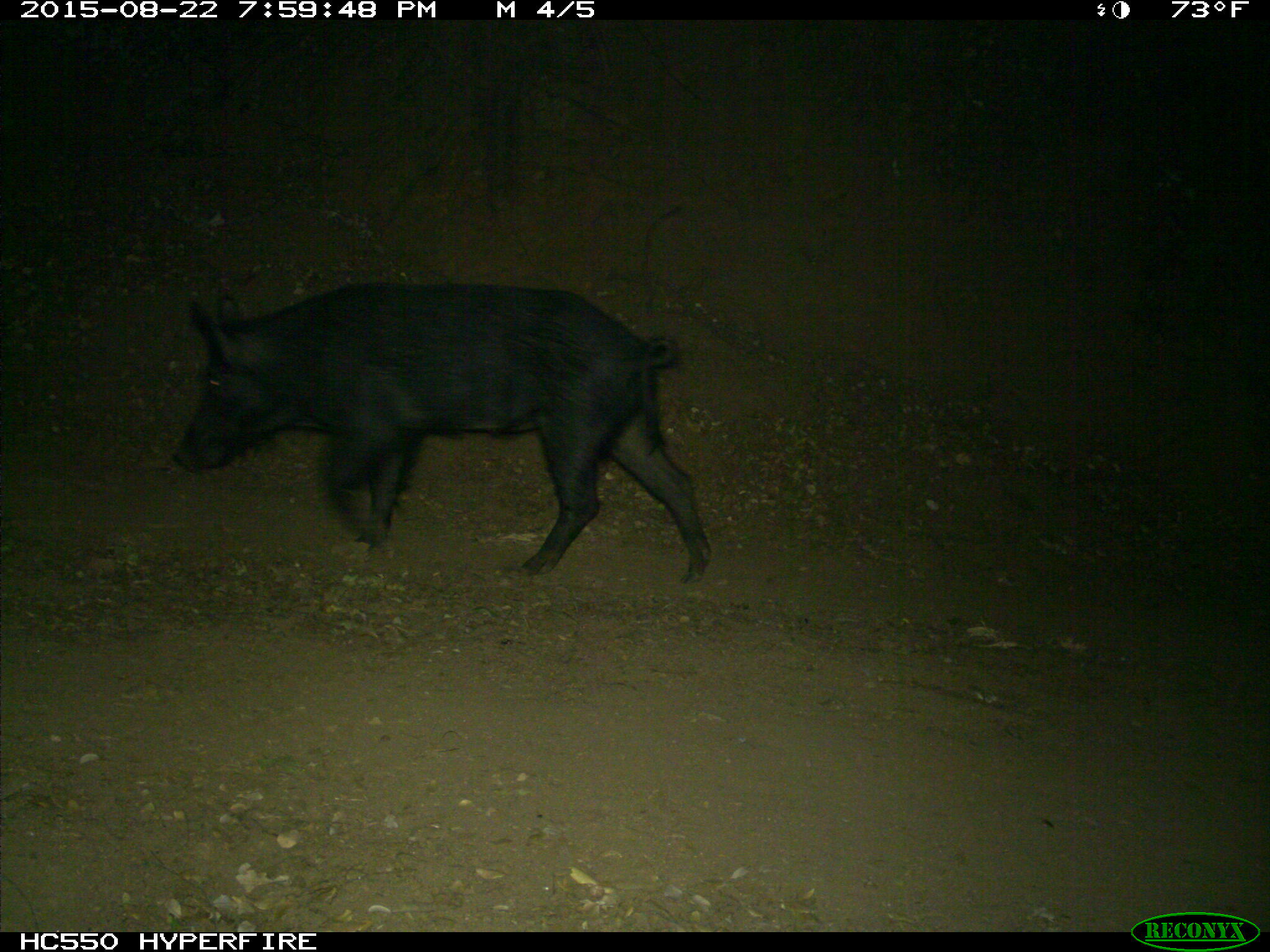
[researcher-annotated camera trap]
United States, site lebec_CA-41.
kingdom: Animalia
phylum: Chordata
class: Mammalia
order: Artiodactyla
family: Suidae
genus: Sus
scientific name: Sus scrofa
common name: wild boar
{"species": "Sus scrofa (wild boar)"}